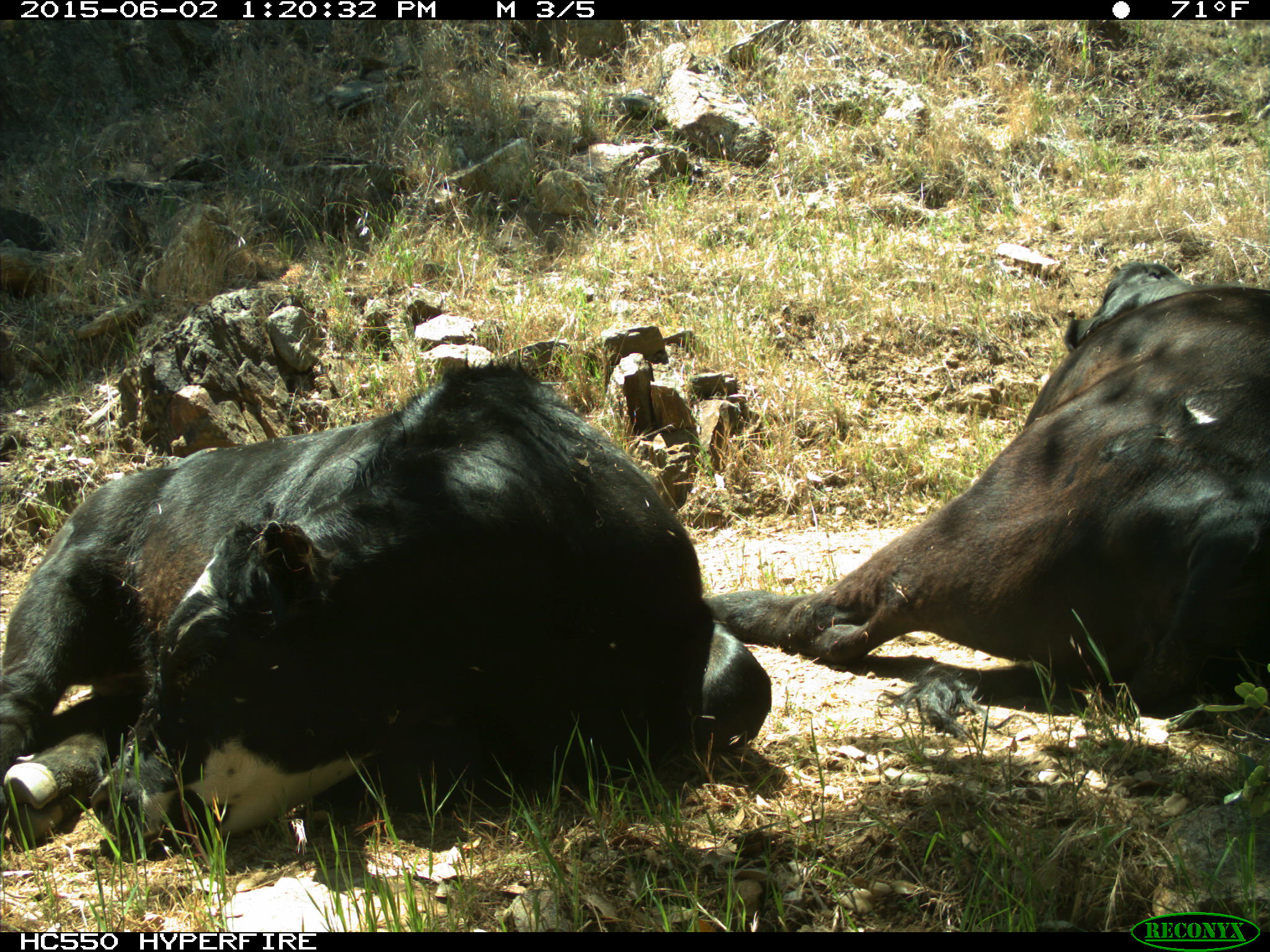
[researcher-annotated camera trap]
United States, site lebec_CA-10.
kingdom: Animalia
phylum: Chordata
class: Mammalia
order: Artiodactyla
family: Bovidae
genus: Bos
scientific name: Bos taurus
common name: domestic cow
Bos taurus (domestic cow).